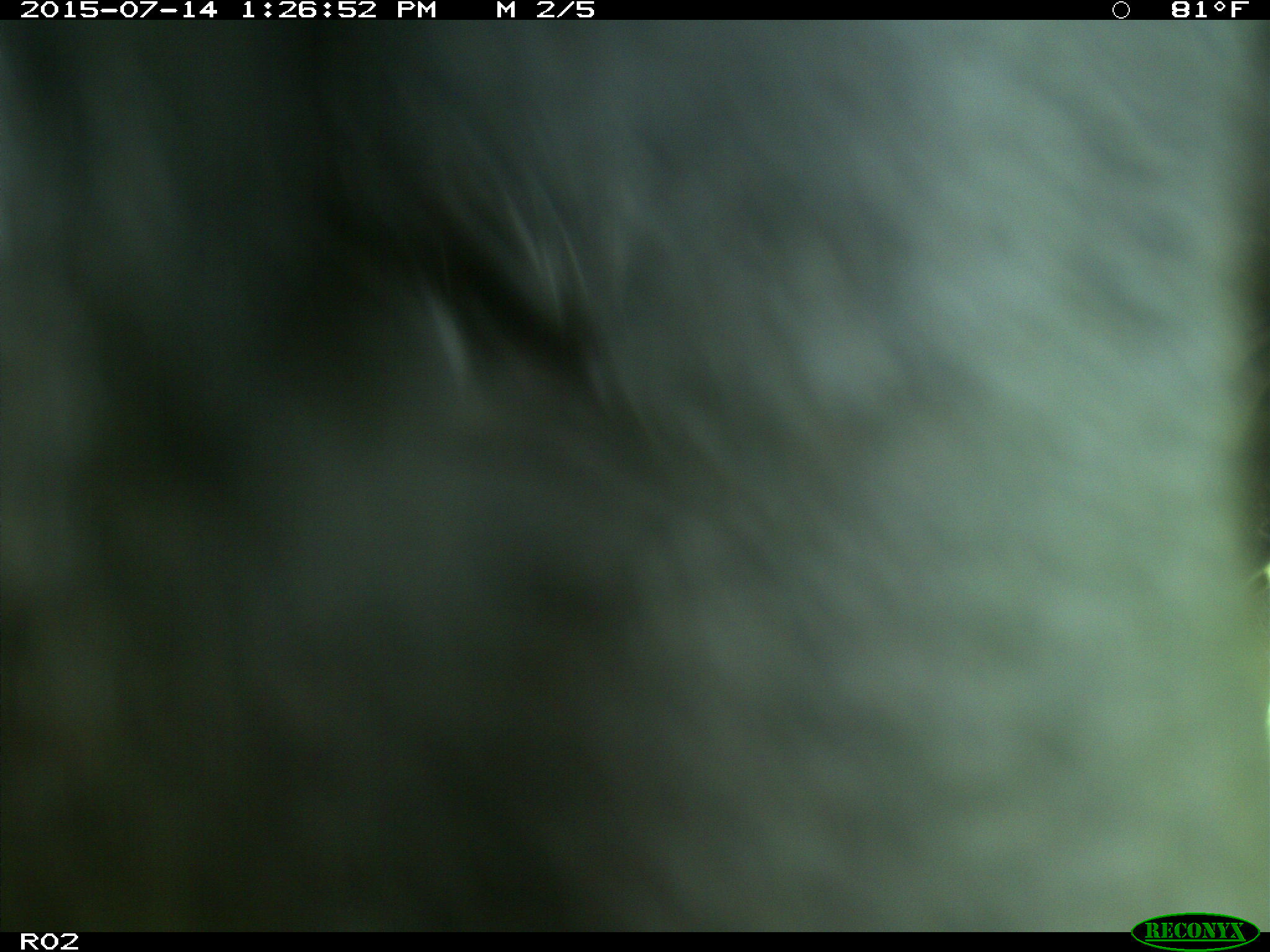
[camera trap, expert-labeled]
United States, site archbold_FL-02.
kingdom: Animalia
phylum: Chordata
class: Mammalia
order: Artiodactyla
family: Bovidae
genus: Bos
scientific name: Bos taurus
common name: domestic cow